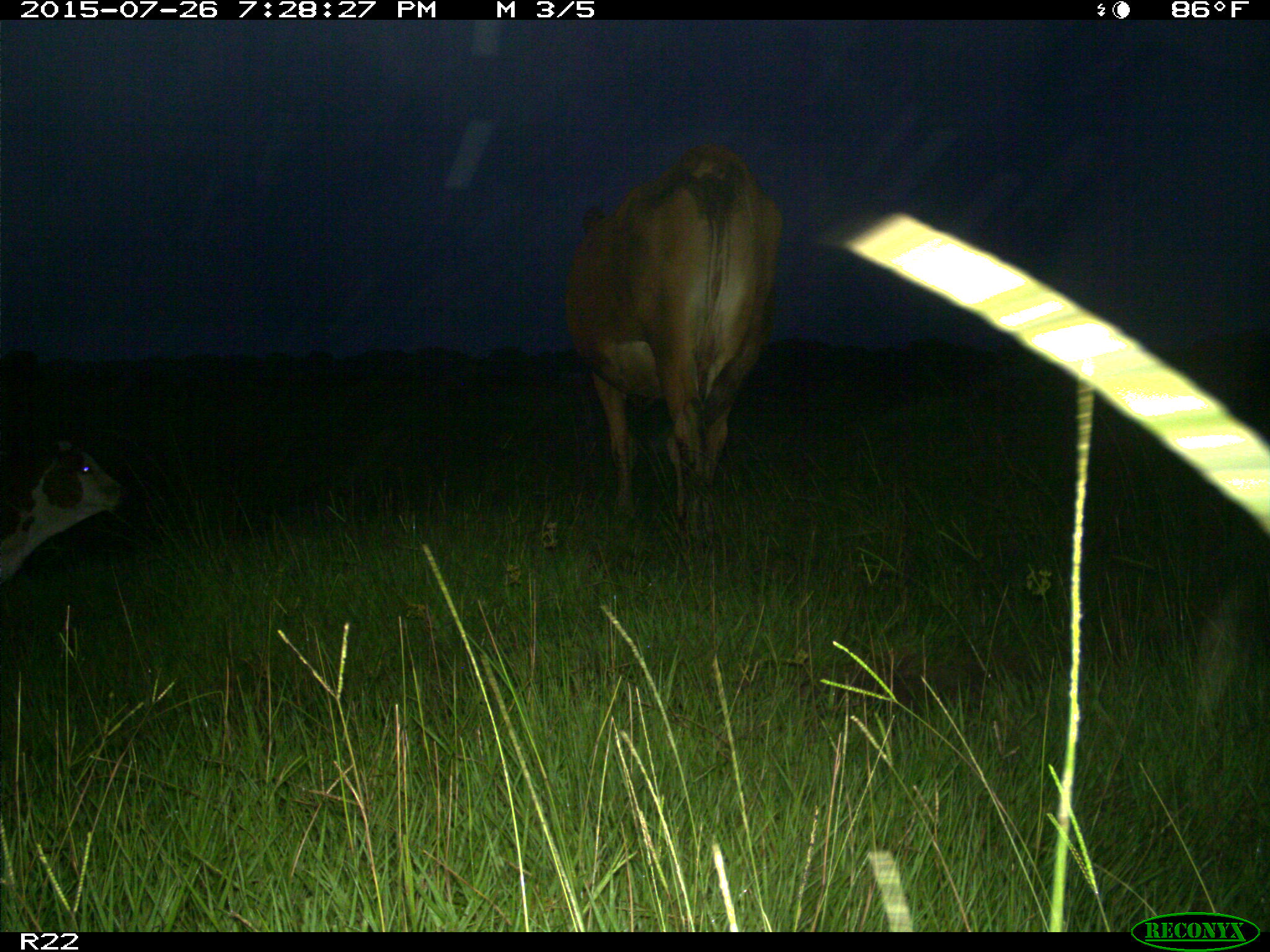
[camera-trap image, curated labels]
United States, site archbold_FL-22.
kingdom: Animalia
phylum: Chordata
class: Mammalia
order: Artiodactyla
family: Bovidae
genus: Bos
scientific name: Bos taurus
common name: domestic cow